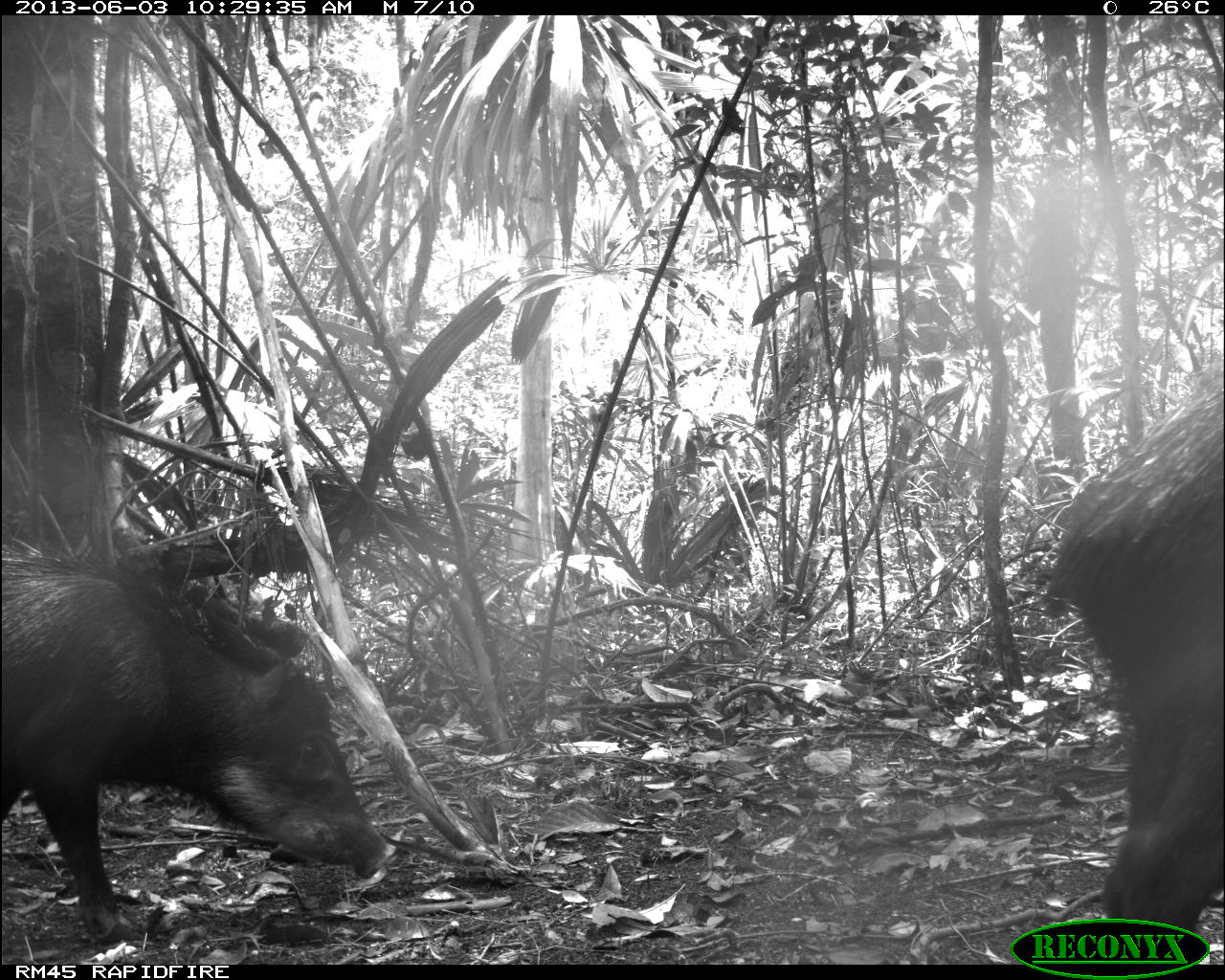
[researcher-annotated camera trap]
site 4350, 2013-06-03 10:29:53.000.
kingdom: Animalia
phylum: Chordata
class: Mammalia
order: Artiodactyla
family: Tayassuidae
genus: Tayassu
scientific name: Tayassu pecari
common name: white-lipped peccary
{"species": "Tayassu pecari (white-lipped peccary)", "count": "6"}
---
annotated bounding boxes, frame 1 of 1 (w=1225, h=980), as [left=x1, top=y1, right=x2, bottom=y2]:
tayassu pecari: [left=0, top=542, right=396, bottom=946]; [left=1040, top=374, right=1225, bottom=931]